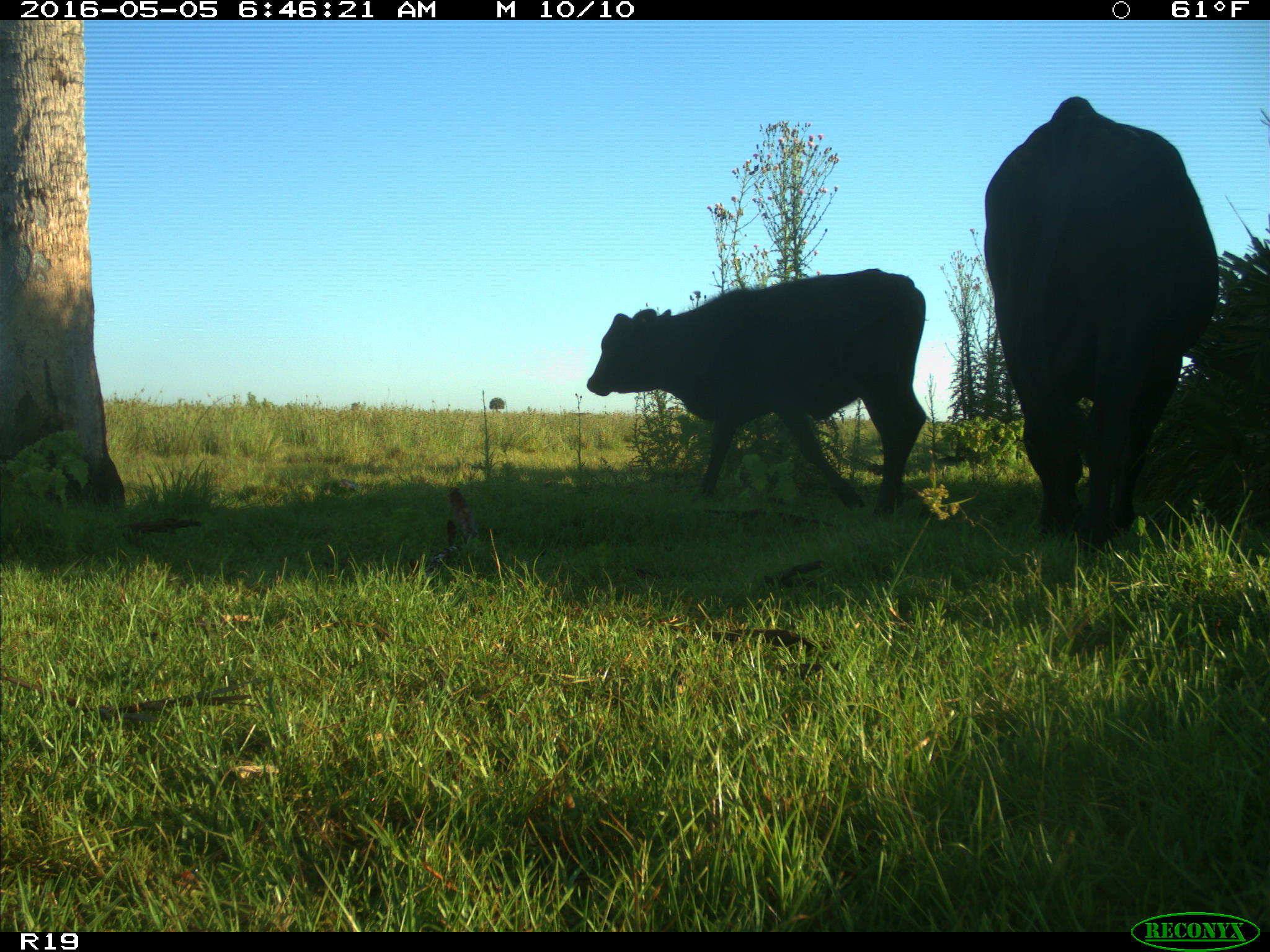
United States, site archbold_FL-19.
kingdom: Animalia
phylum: Chordata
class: Mammalia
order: Artiodactyla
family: Bovidae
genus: Bos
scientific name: Bos taurus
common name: domestic cow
Bos taurus (domestic cow).